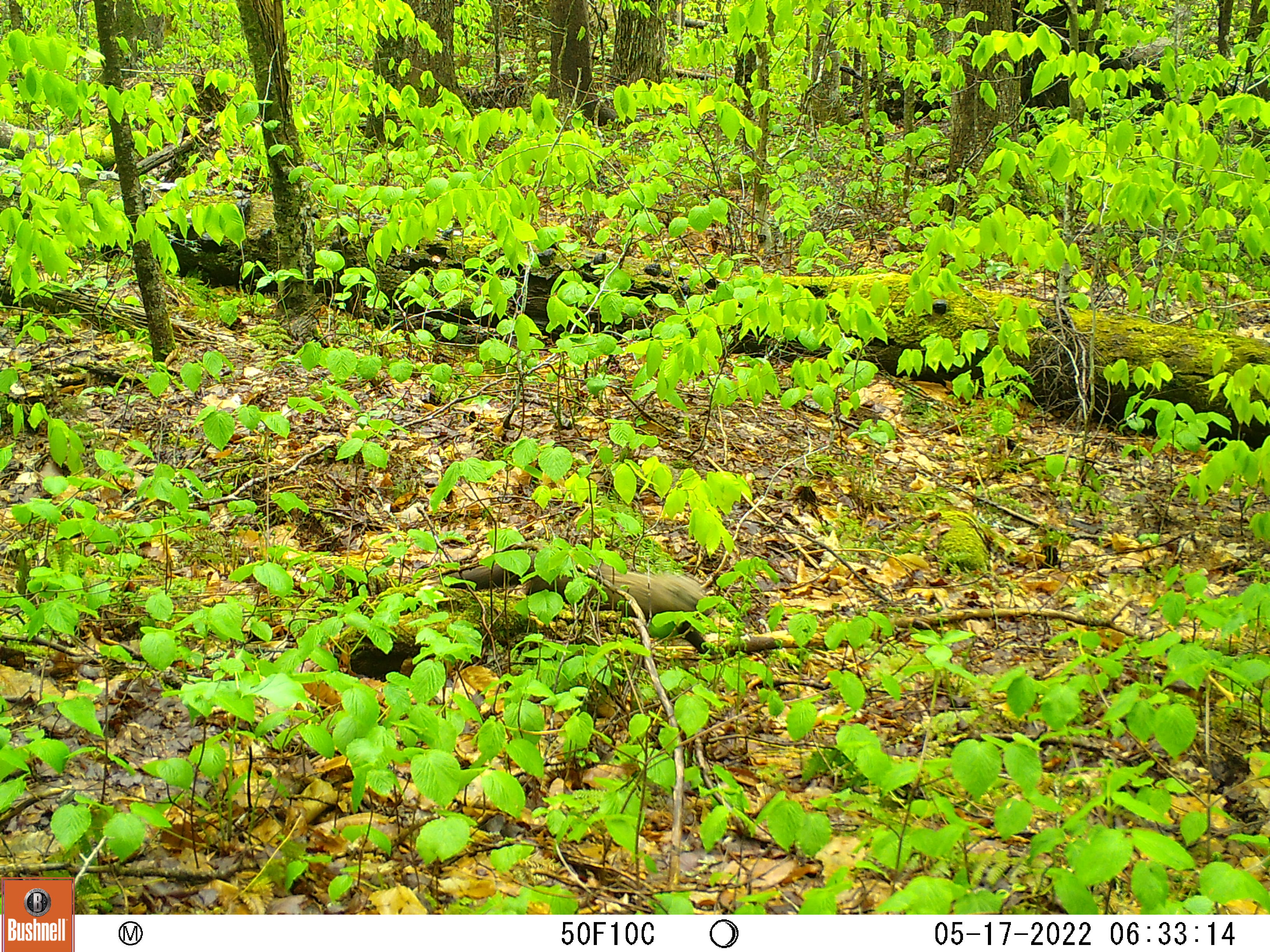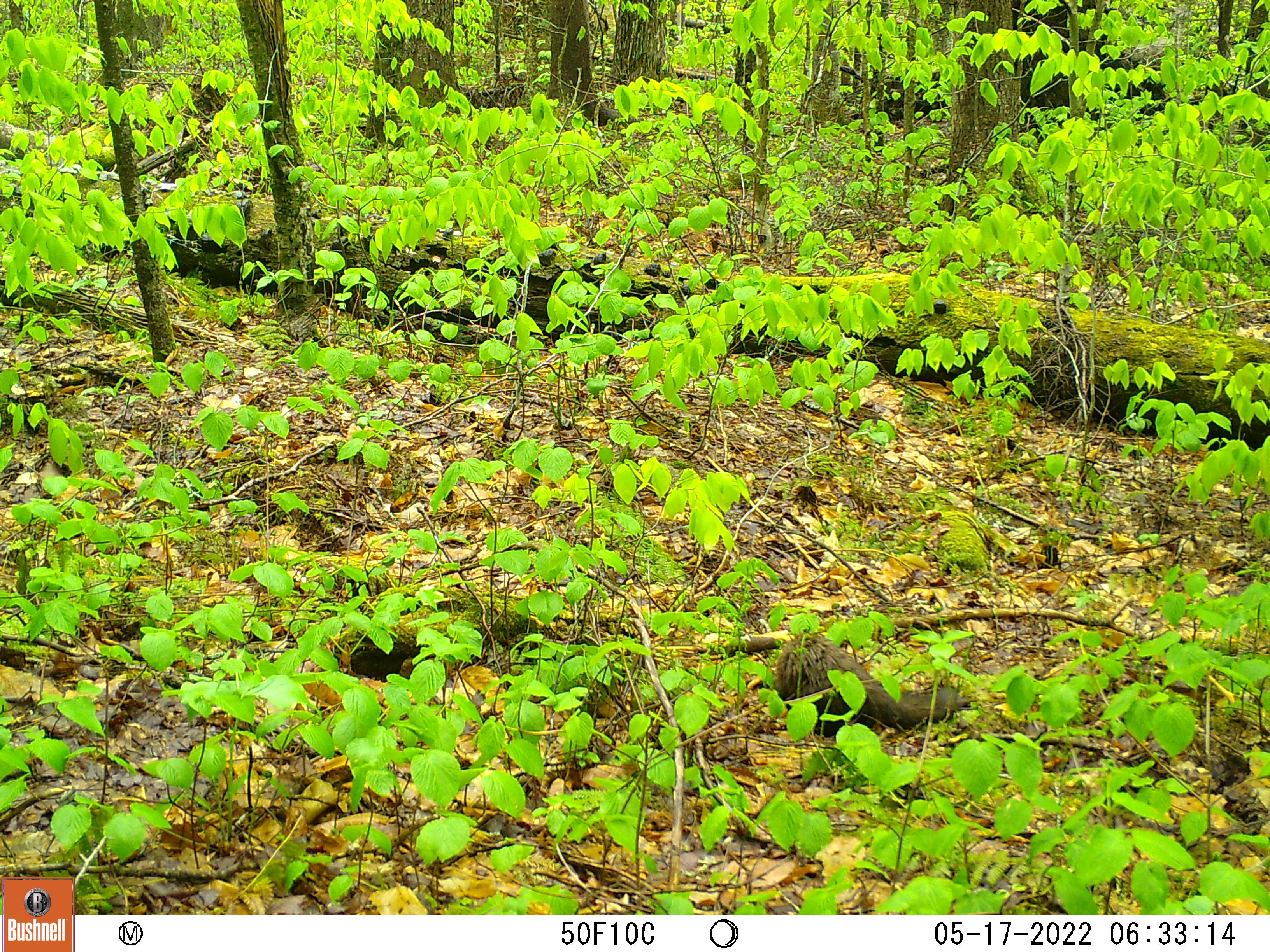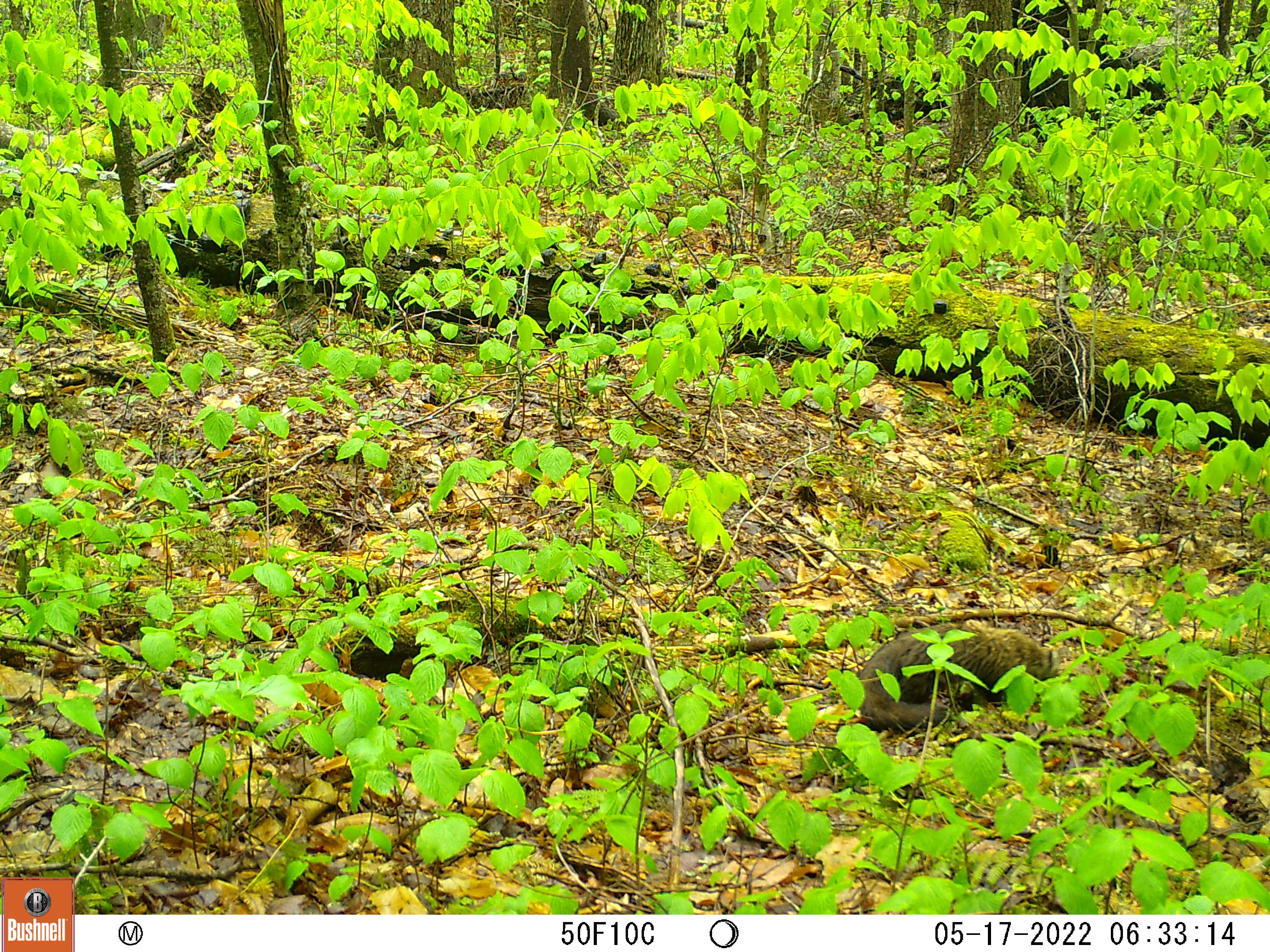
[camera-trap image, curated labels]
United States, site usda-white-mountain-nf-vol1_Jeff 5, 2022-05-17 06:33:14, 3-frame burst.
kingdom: Animalia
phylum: Chordata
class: Mammalia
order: Carnivora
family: Mustelidae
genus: Pekania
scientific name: Pekania pennanti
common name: fisher